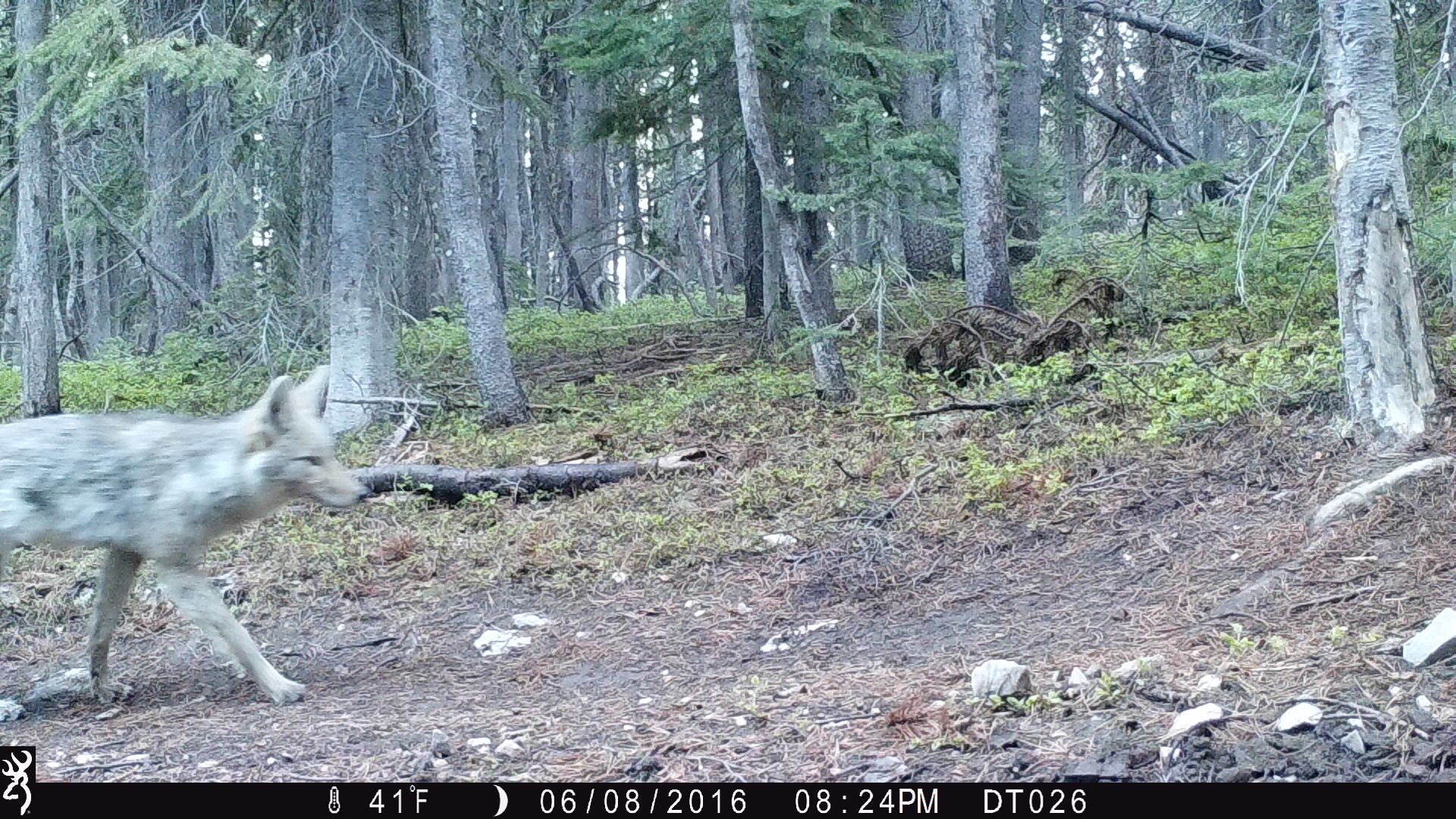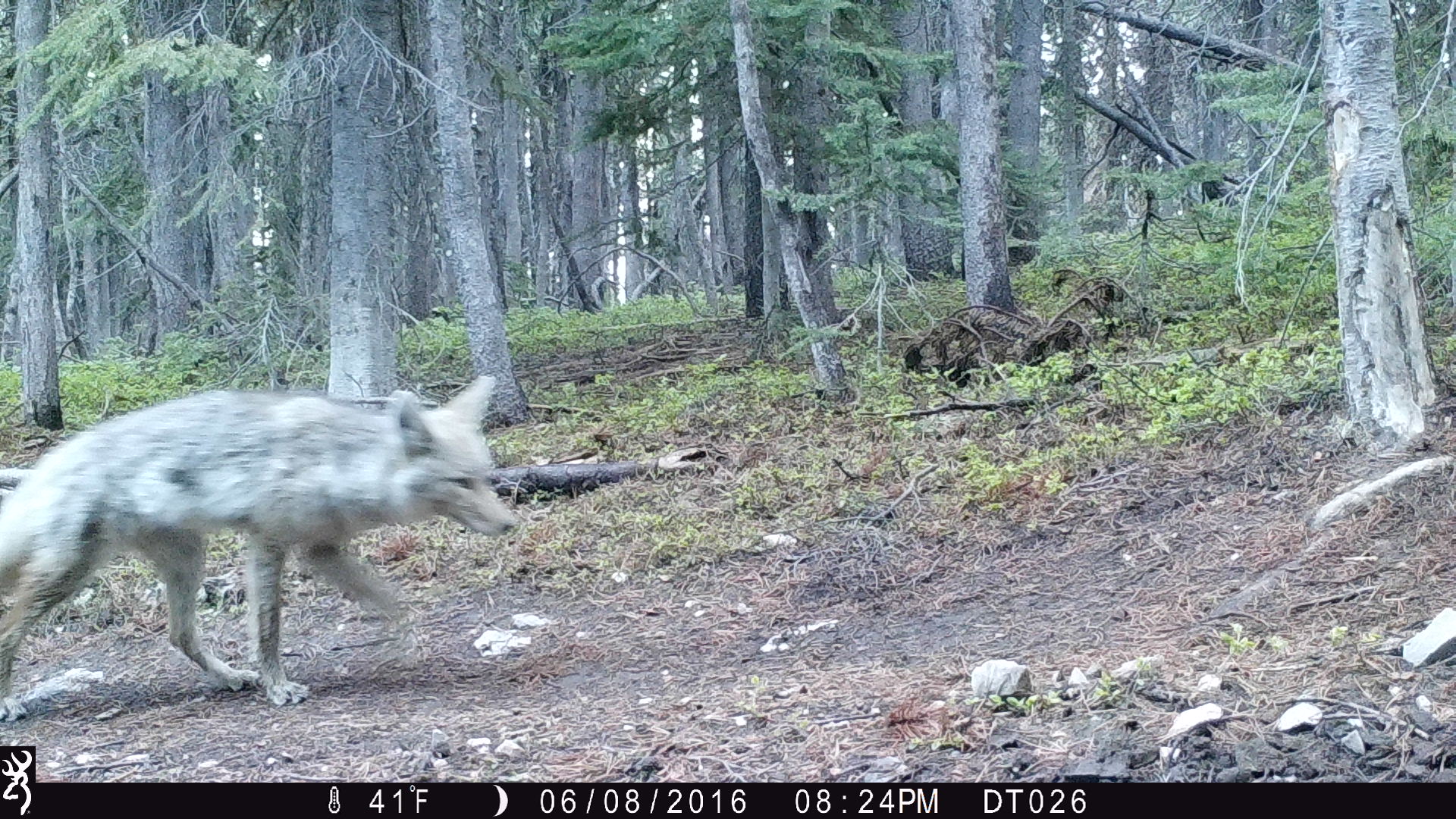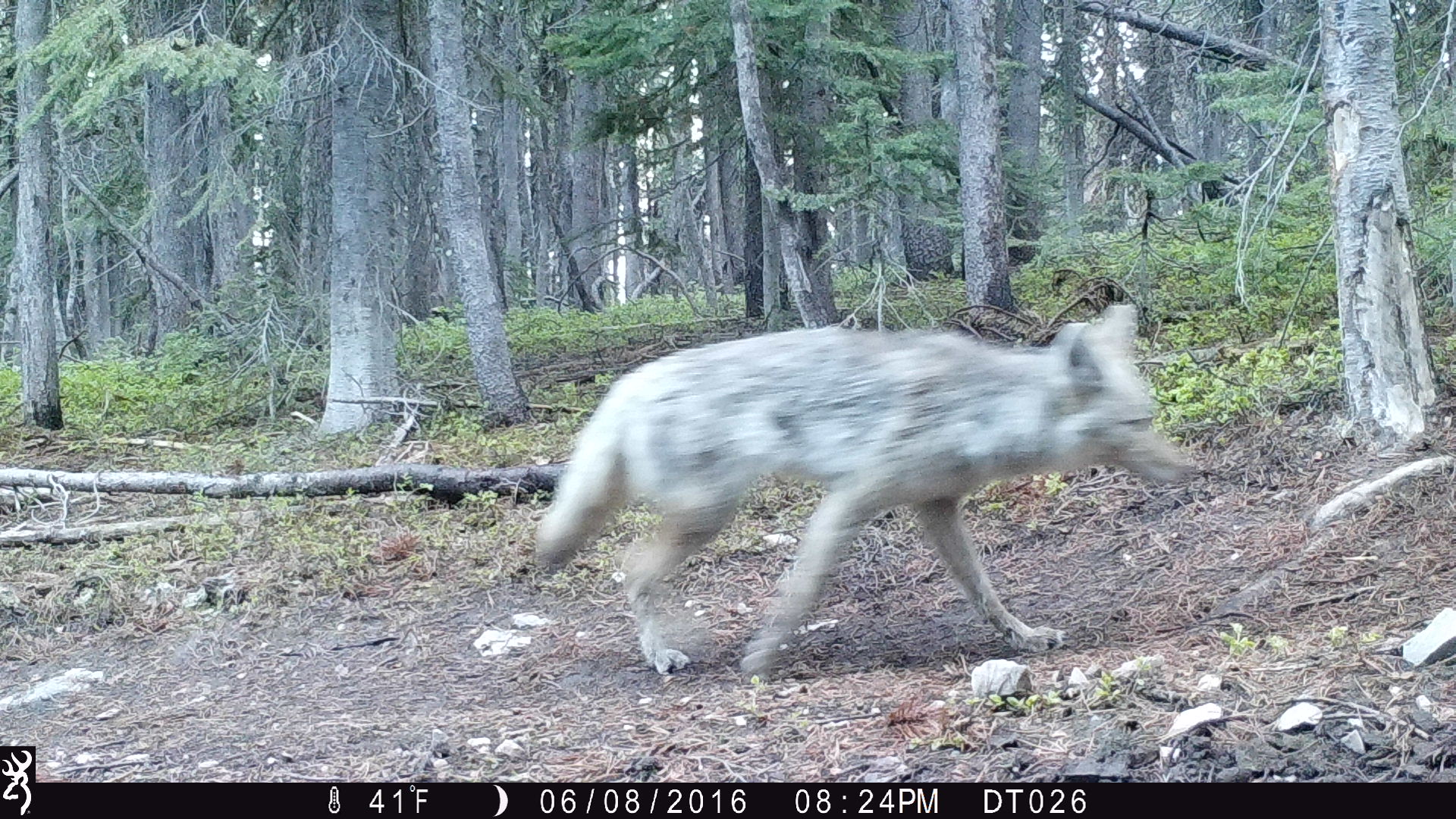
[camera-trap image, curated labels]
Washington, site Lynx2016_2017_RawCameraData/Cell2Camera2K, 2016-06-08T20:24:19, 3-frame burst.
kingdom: Animalia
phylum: Chordata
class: Mammalia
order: Carnivora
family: Canidae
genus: Canis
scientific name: Canis latrans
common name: coyote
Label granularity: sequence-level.